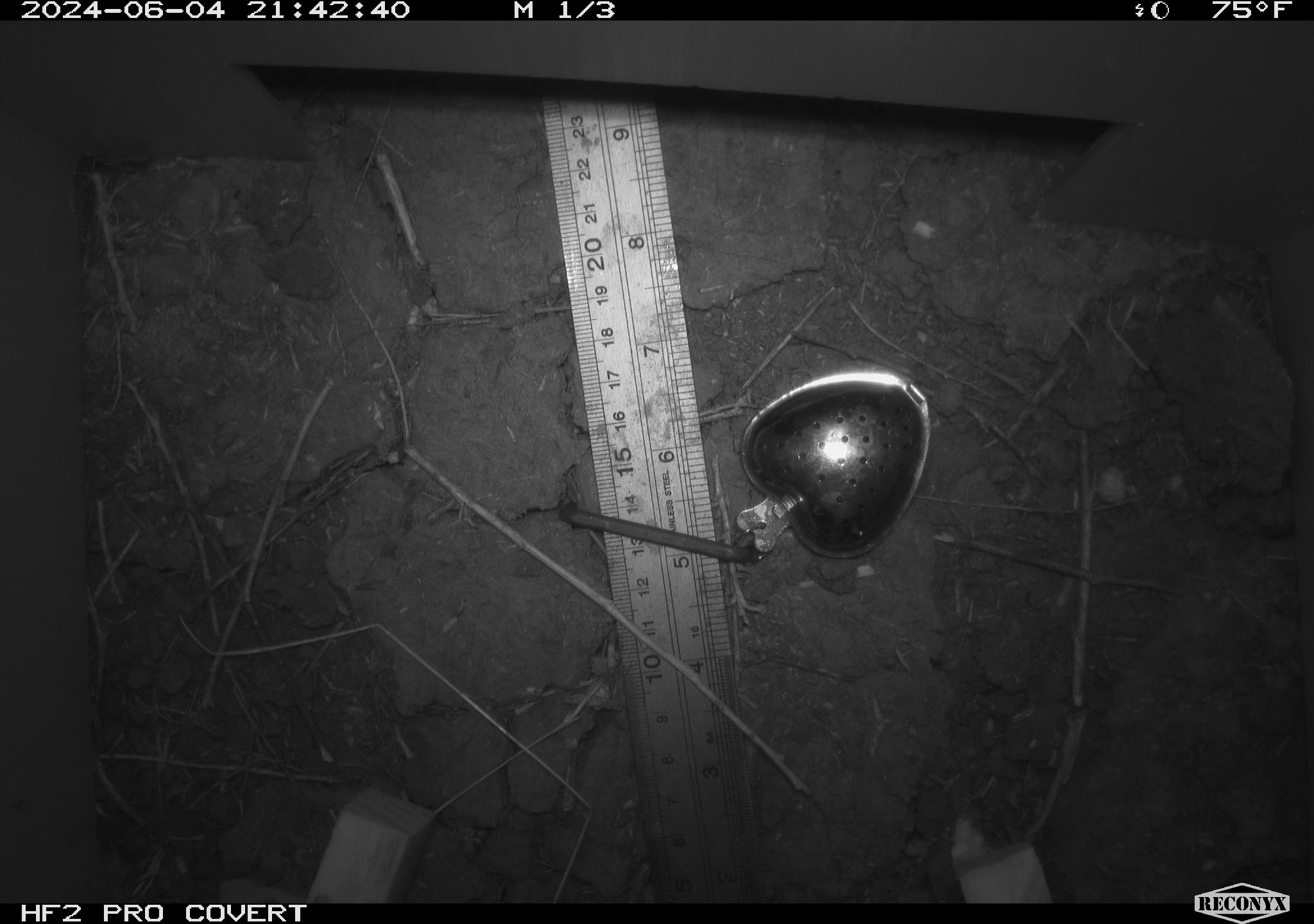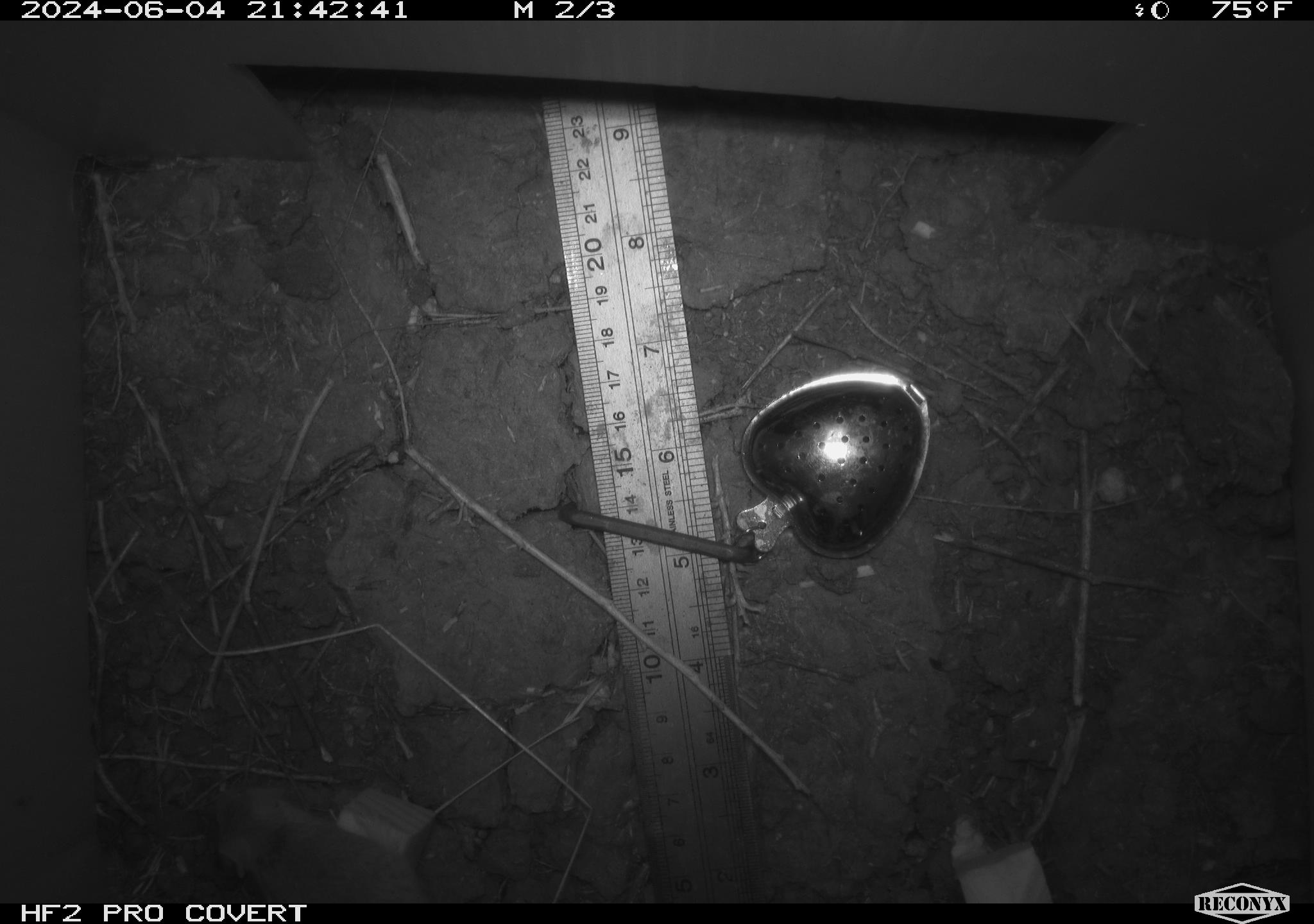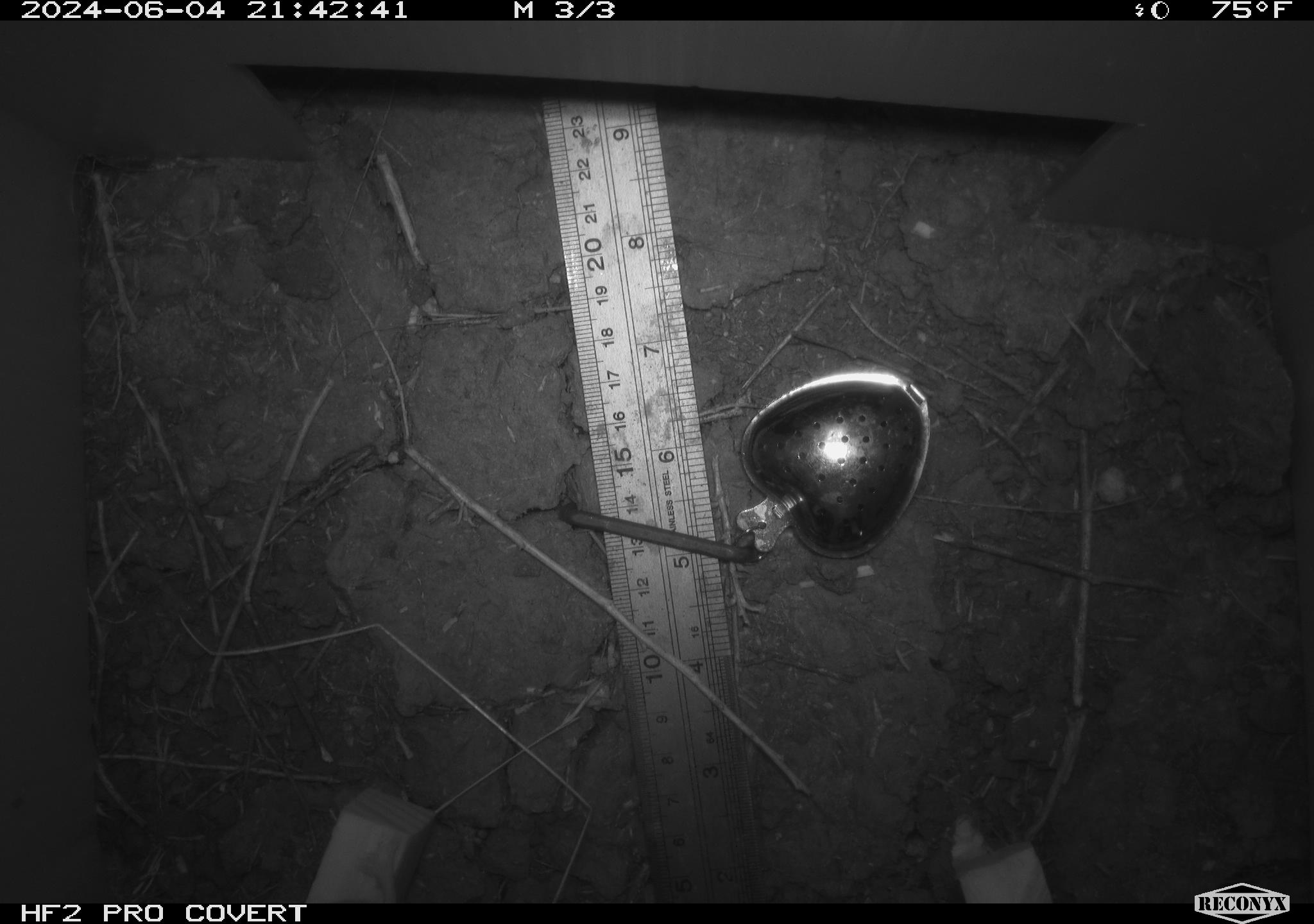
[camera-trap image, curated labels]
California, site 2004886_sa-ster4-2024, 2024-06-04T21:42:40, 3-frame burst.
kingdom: Animalia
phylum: Chordata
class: Mammalia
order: Rodentia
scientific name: Rodentia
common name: mouse species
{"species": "mouse species (Rodentia)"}